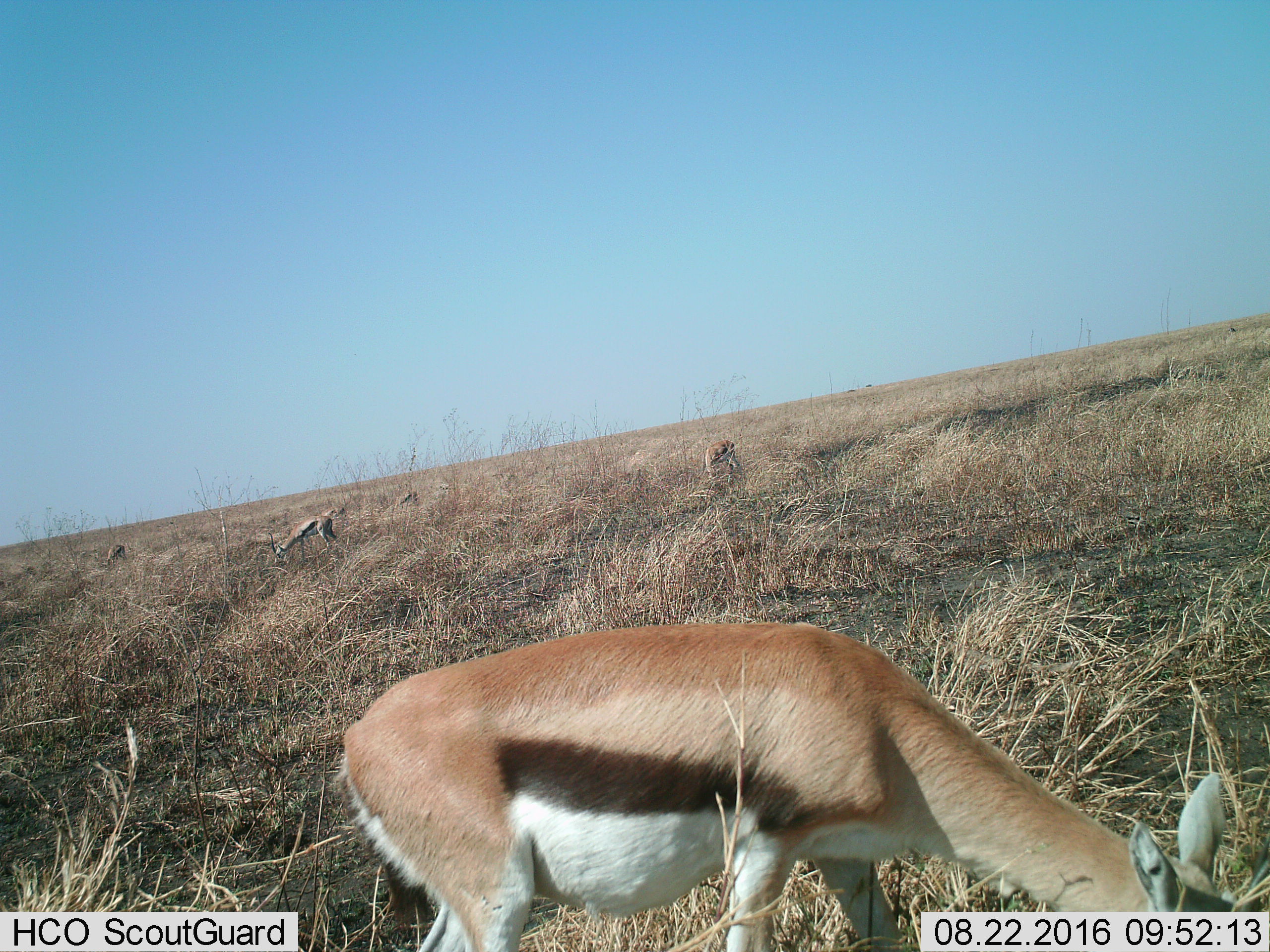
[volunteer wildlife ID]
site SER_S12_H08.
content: unidentified animal